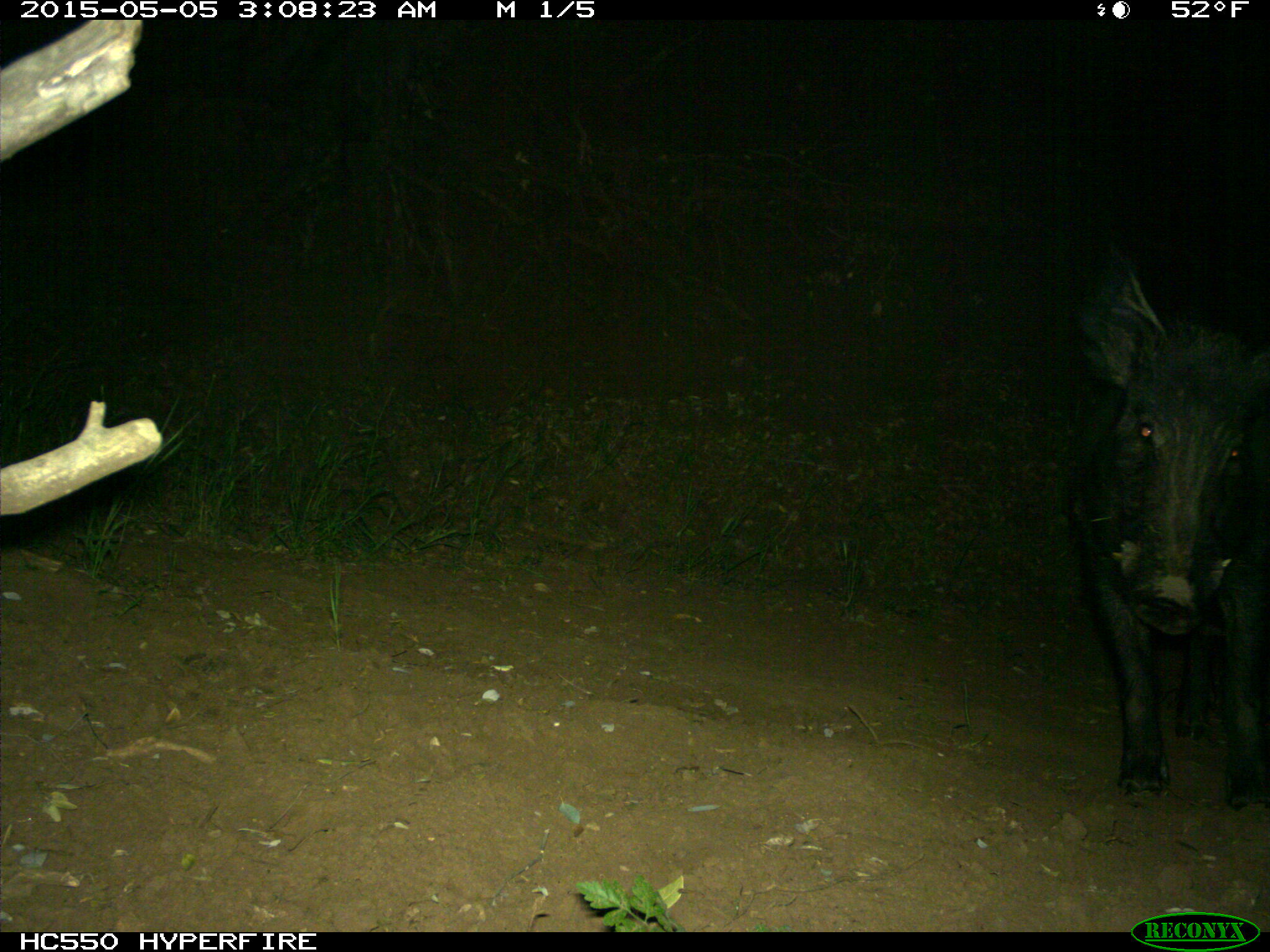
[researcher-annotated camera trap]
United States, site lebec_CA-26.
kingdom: Animalia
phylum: Chordata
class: Mammalia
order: Artiodactyla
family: Suidae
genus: Sus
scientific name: Sus scrofa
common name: wild boar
Sus scrofa (wild boar).